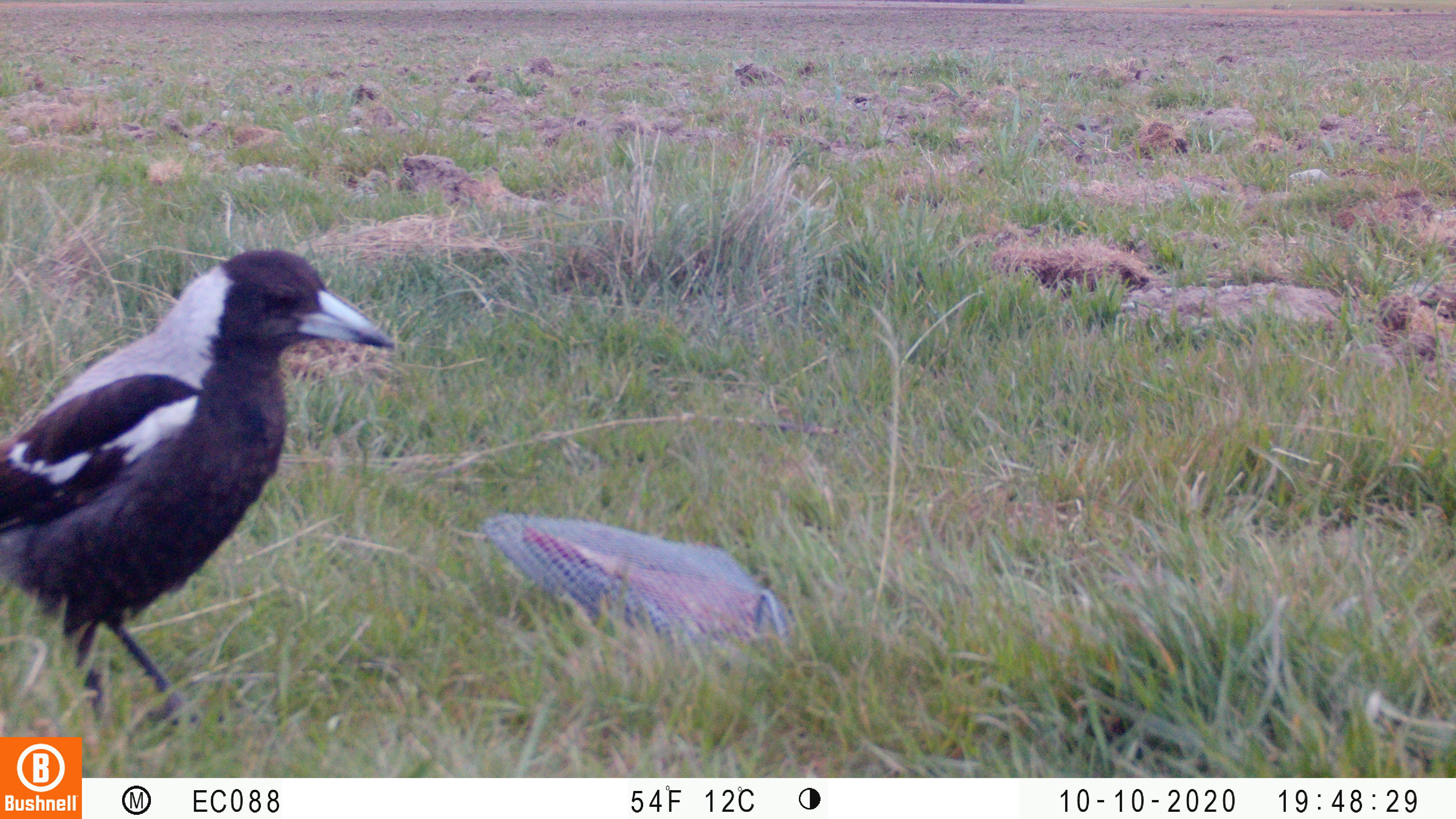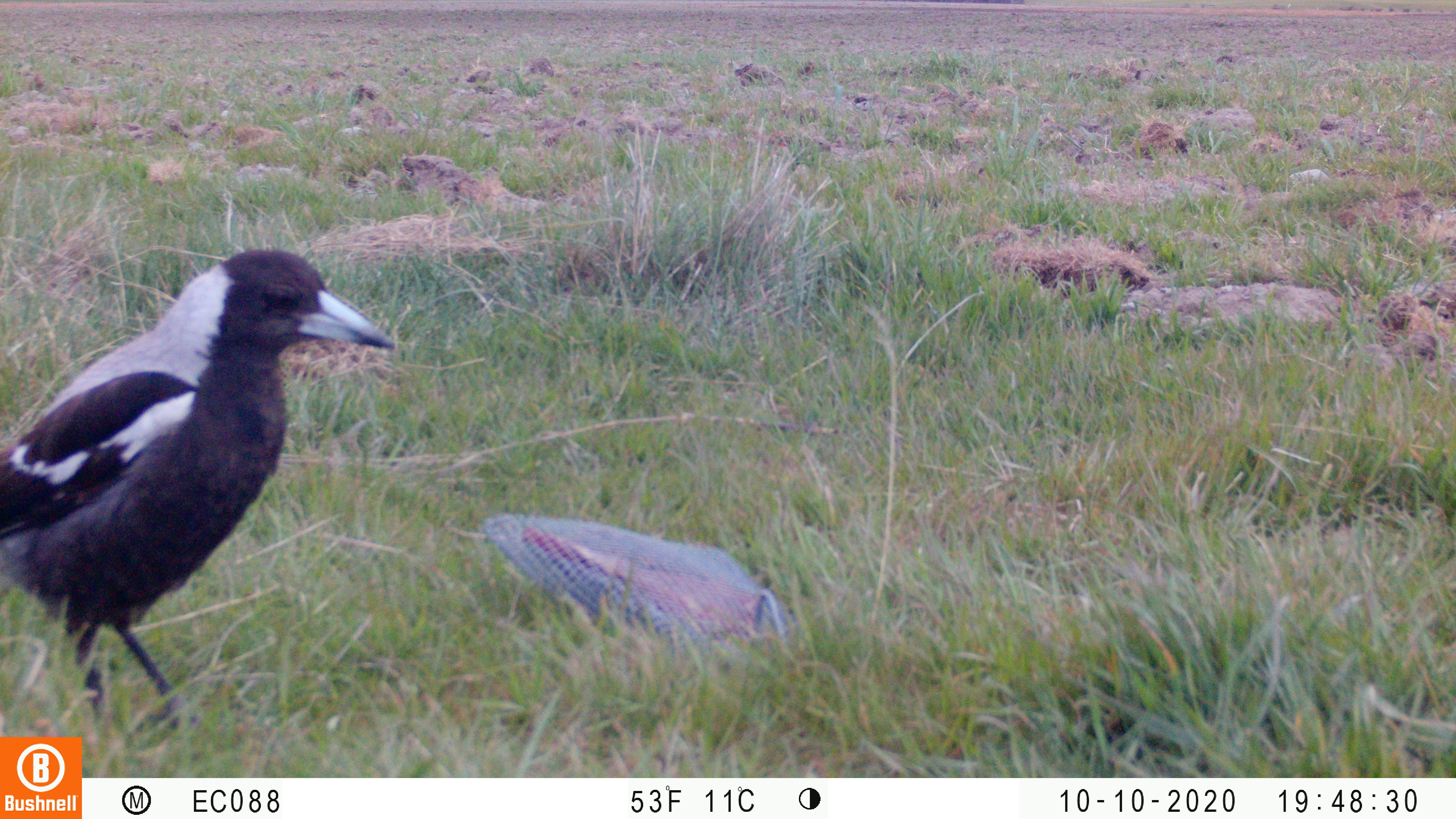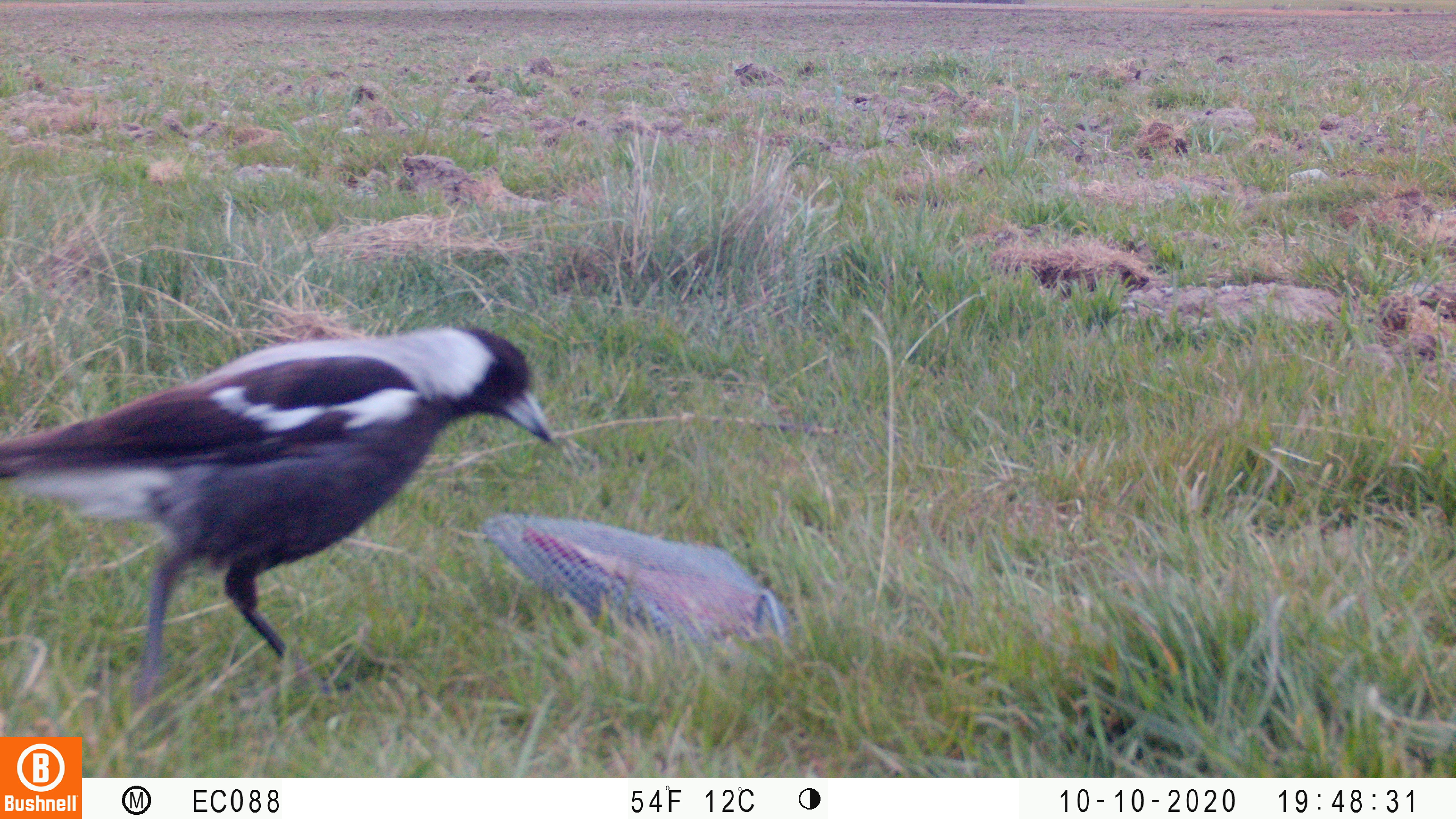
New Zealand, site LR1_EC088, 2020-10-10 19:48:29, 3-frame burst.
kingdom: Animalia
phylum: Chordata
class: Aves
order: Passeriformes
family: Artamidae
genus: Gymnorhina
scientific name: Gymnorhina tibicen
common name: australian magpie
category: magpie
Magpie (australian magpie) (Gymnorhina tibicen).